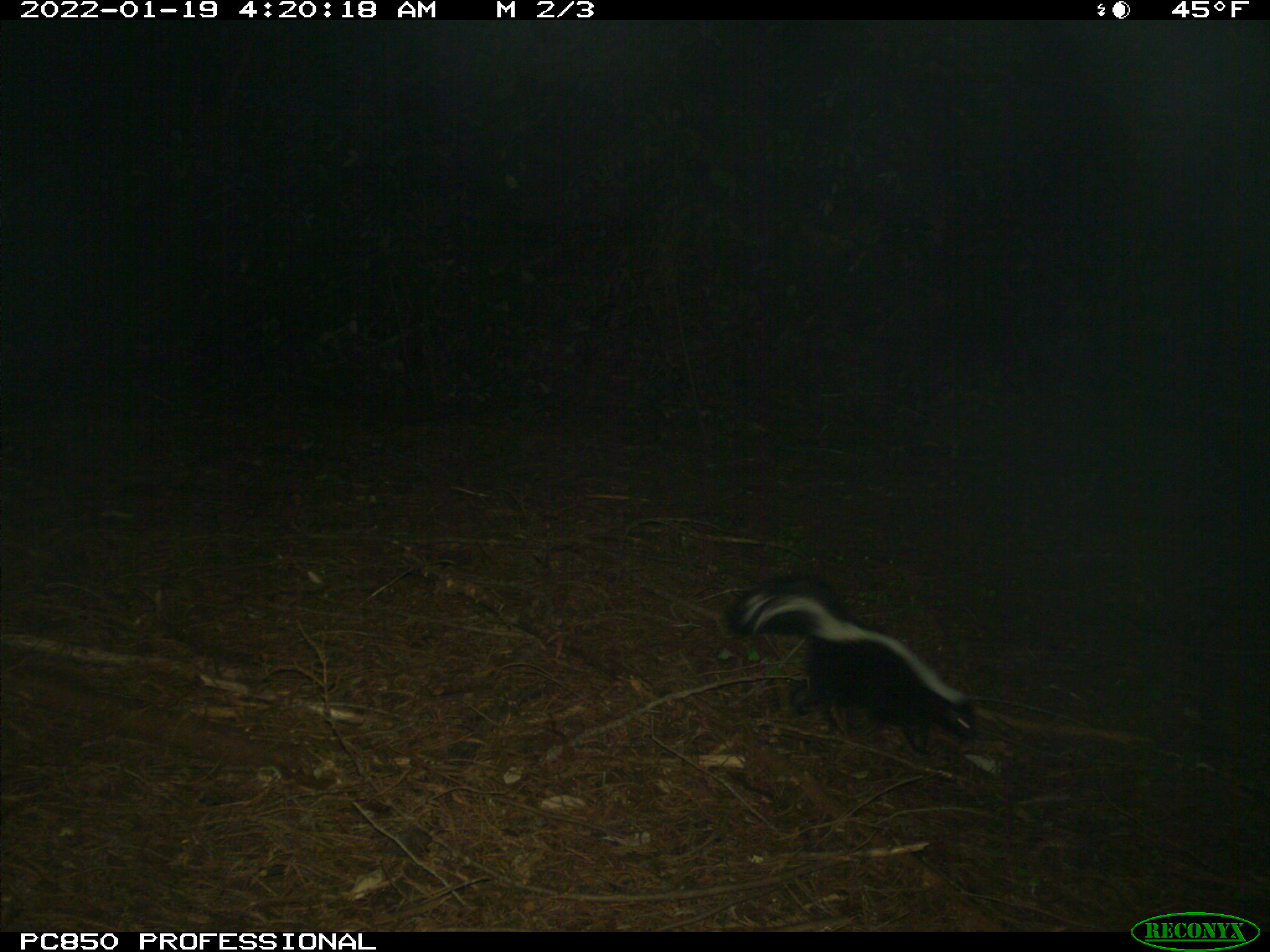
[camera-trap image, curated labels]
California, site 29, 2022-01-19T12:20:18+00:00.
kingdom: Animalia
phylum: Chordata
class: Mammalia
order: Carnivora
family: Mephitidae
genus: Mephitis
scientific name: Mephitis mephitis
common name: striped skunk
Striped skunk (Mephitis mephitis).